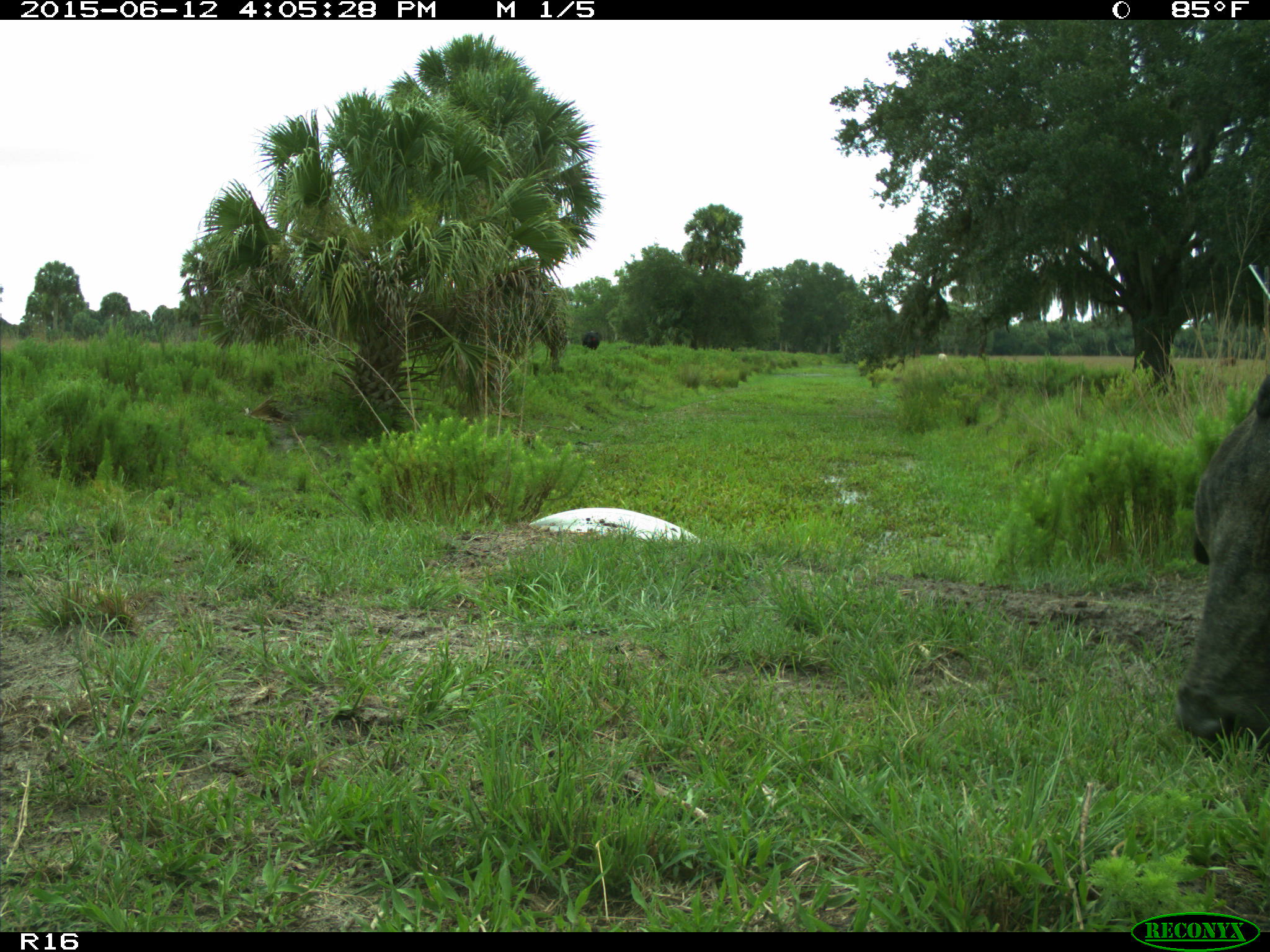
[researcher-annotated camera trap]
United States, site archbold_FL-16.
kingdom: Animalia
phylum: Chordata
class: Mammalia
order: Artiodactyla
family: Bovidae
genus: Bos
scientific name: Bos taurus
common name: domestic cow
Bos taurus (domestic cow).